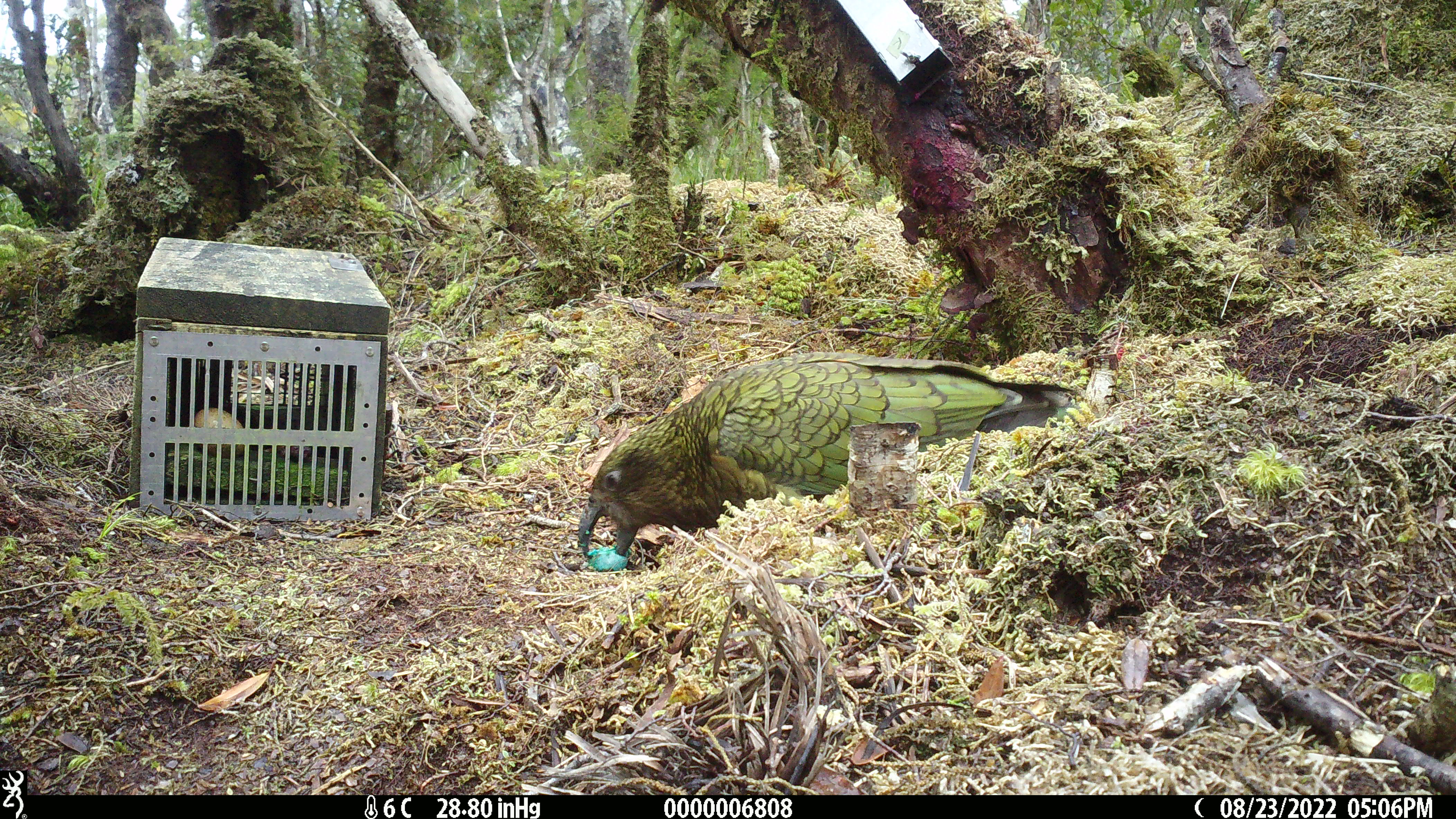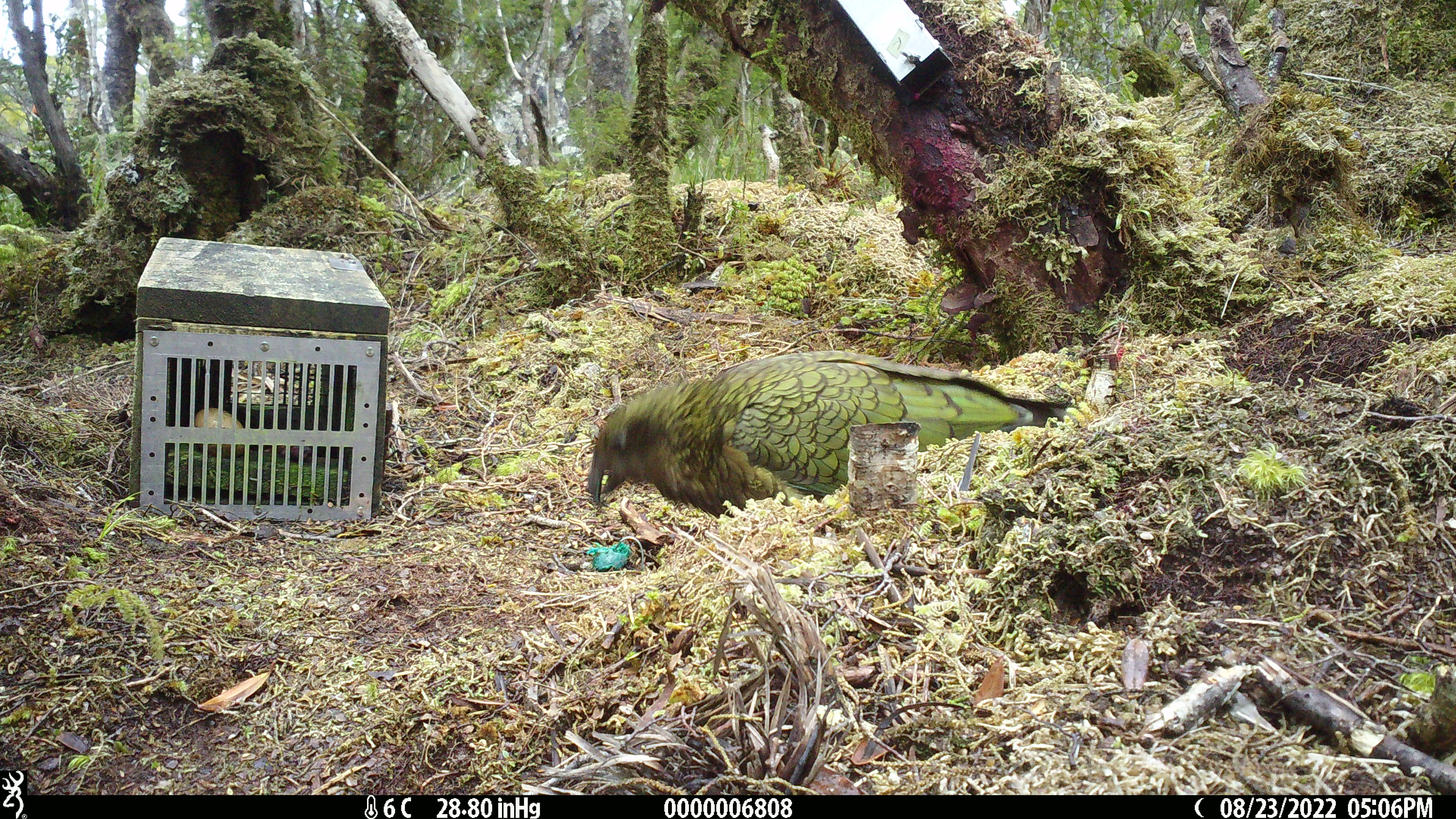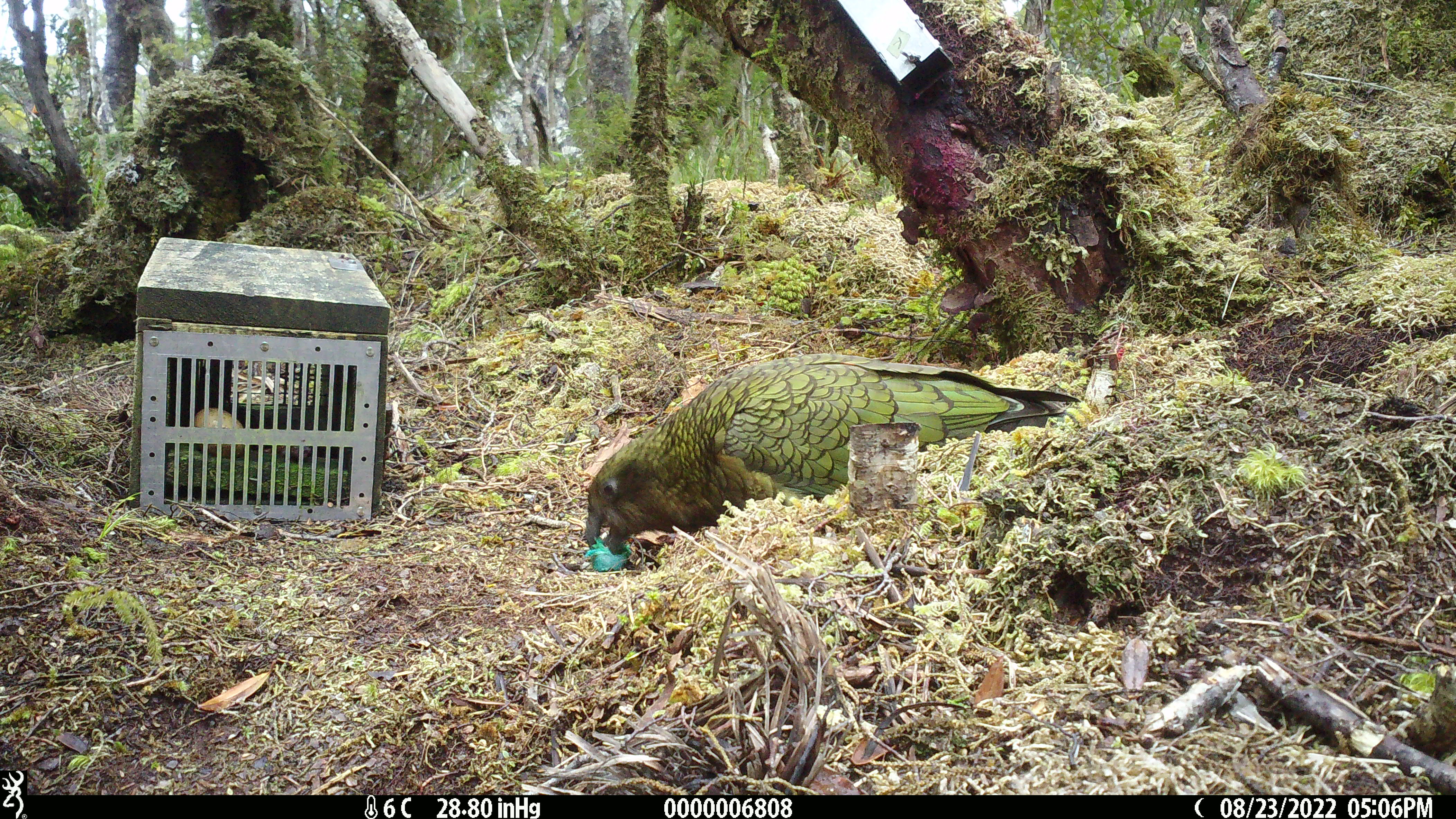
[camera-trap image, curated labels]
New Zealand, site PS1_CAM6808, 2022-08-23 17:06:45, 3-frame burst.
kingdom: Animalia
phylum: Chordata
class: Aves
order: Psittaciformes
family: Strigopidae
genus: Nestor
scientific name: Nestor notabilis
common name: kea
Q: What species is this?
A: Kea (Nestor notabilis).